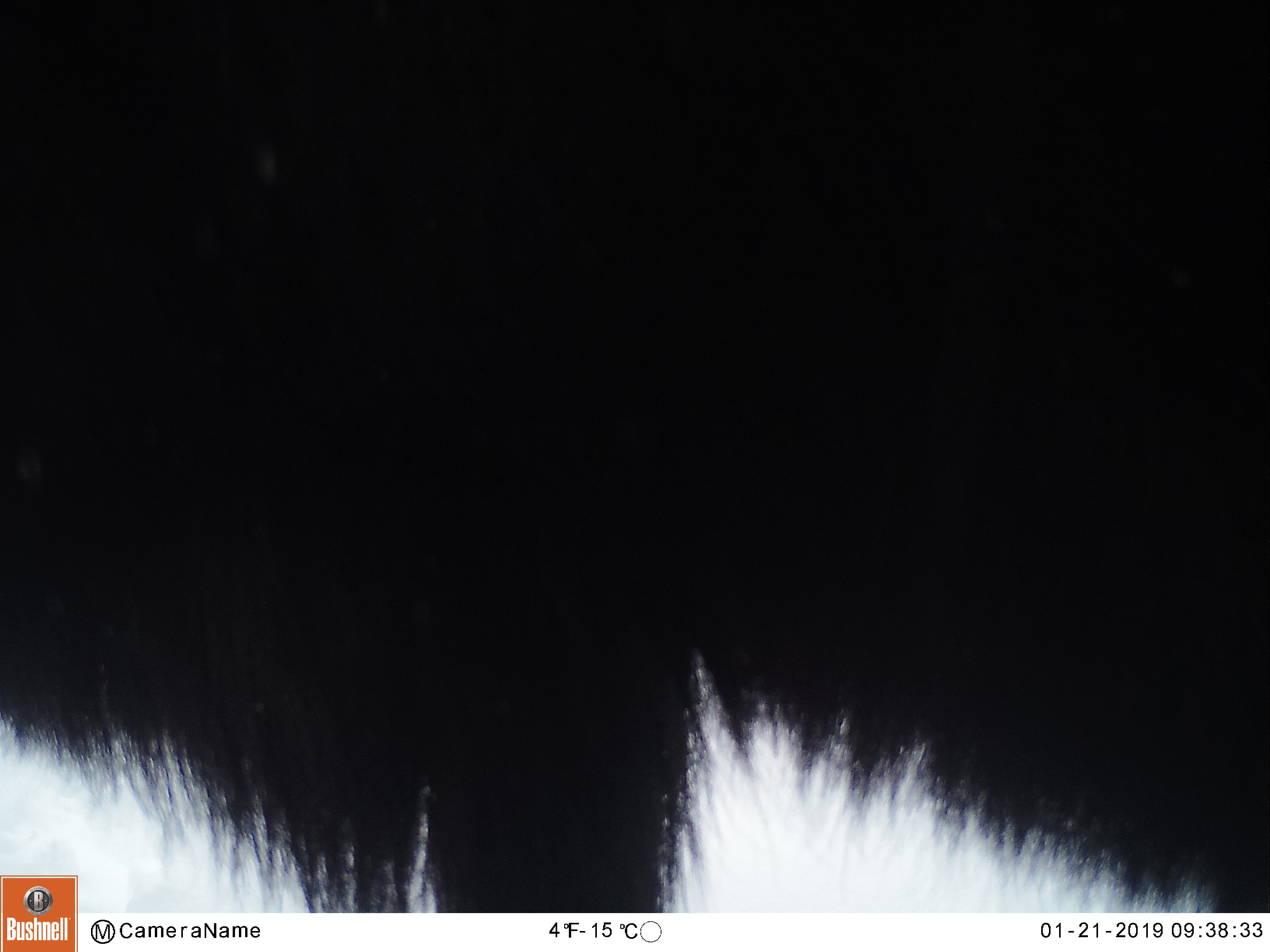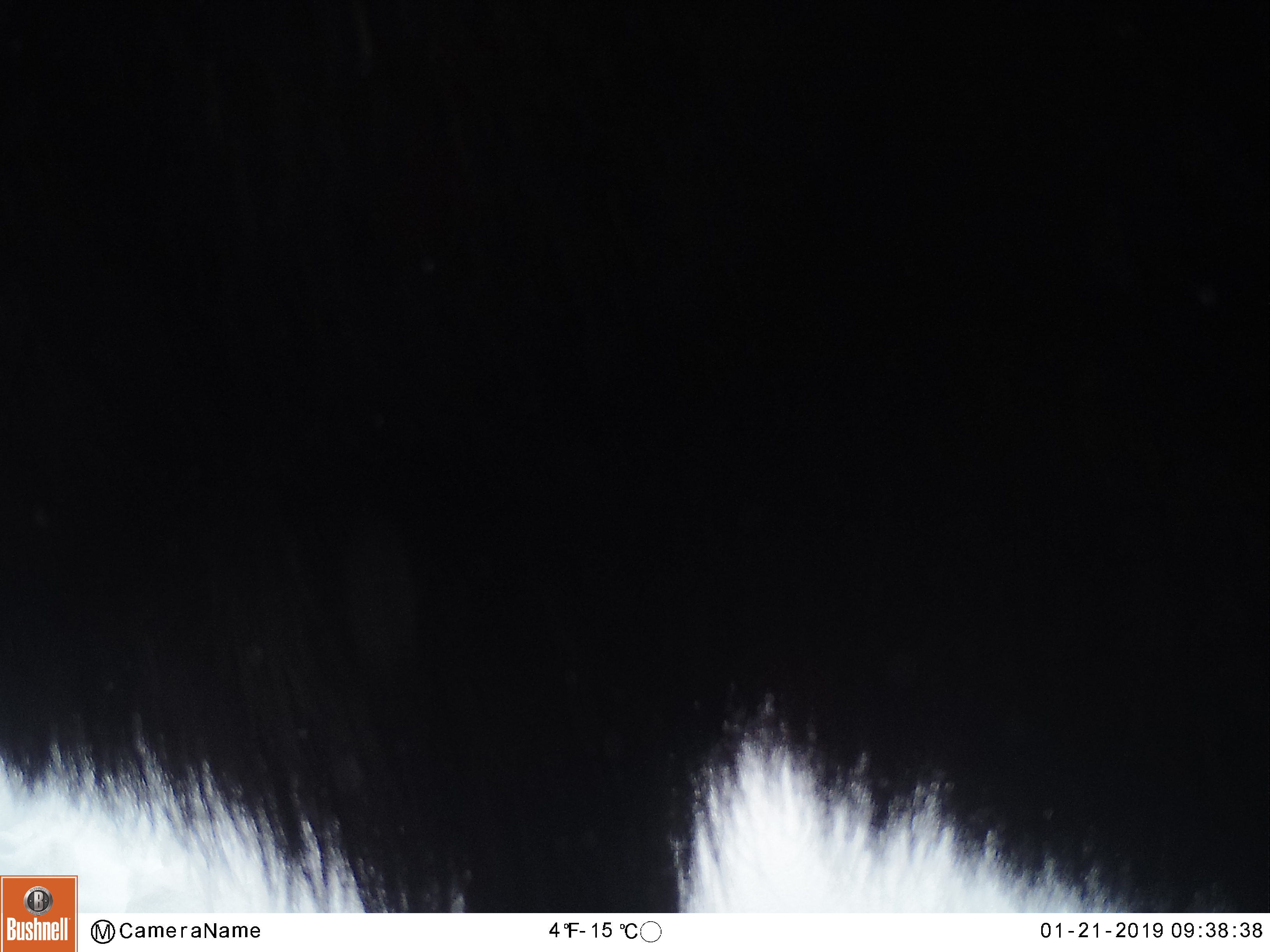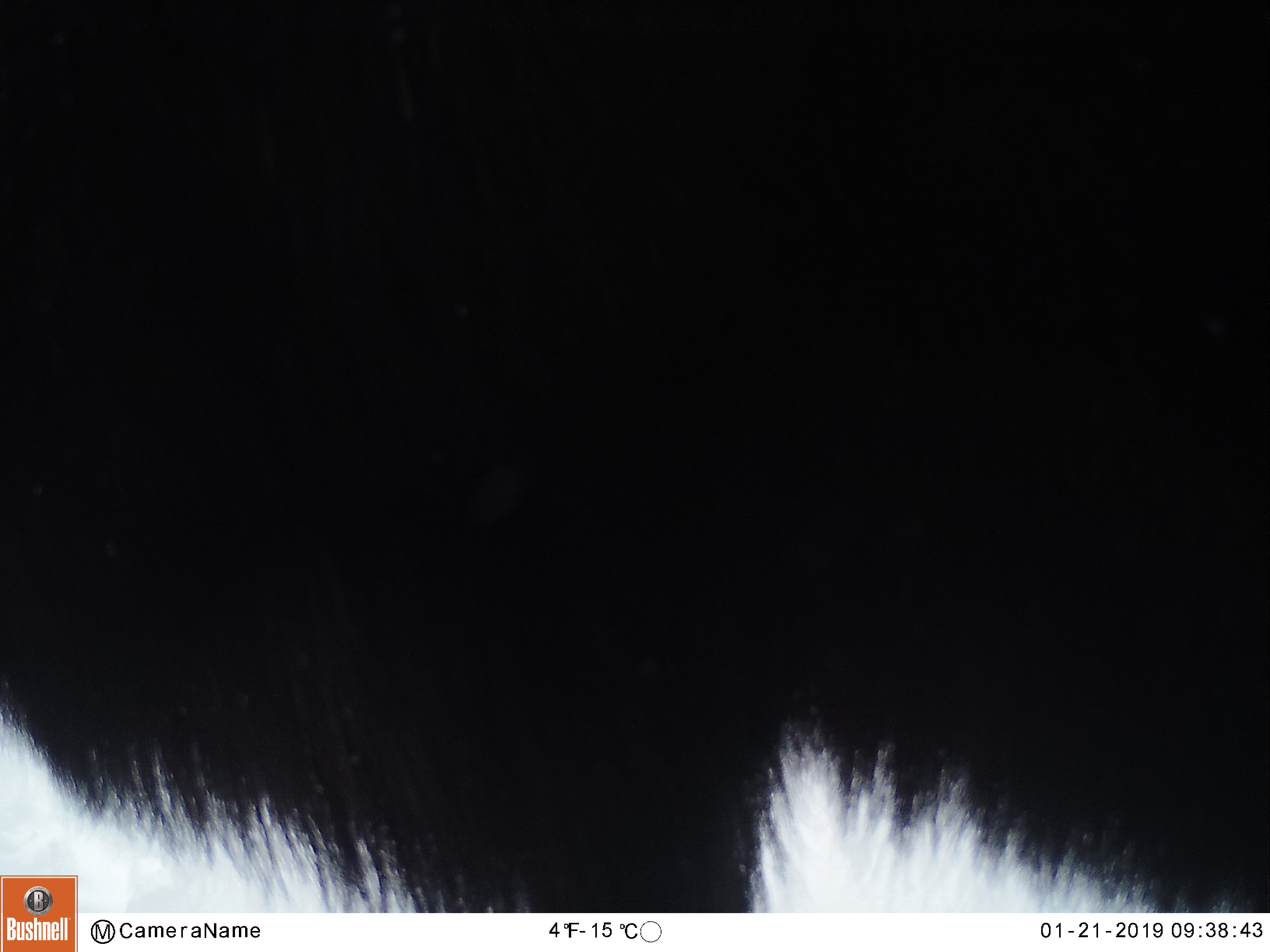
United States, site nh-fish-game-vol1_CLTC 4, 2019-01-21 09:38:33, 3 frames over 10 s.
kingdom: Animalia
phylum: Chordata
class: Mammalia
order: Artiodactyla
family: Cervidae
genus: Alces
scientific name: Alces alces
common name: moose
Moose (Alces alces).